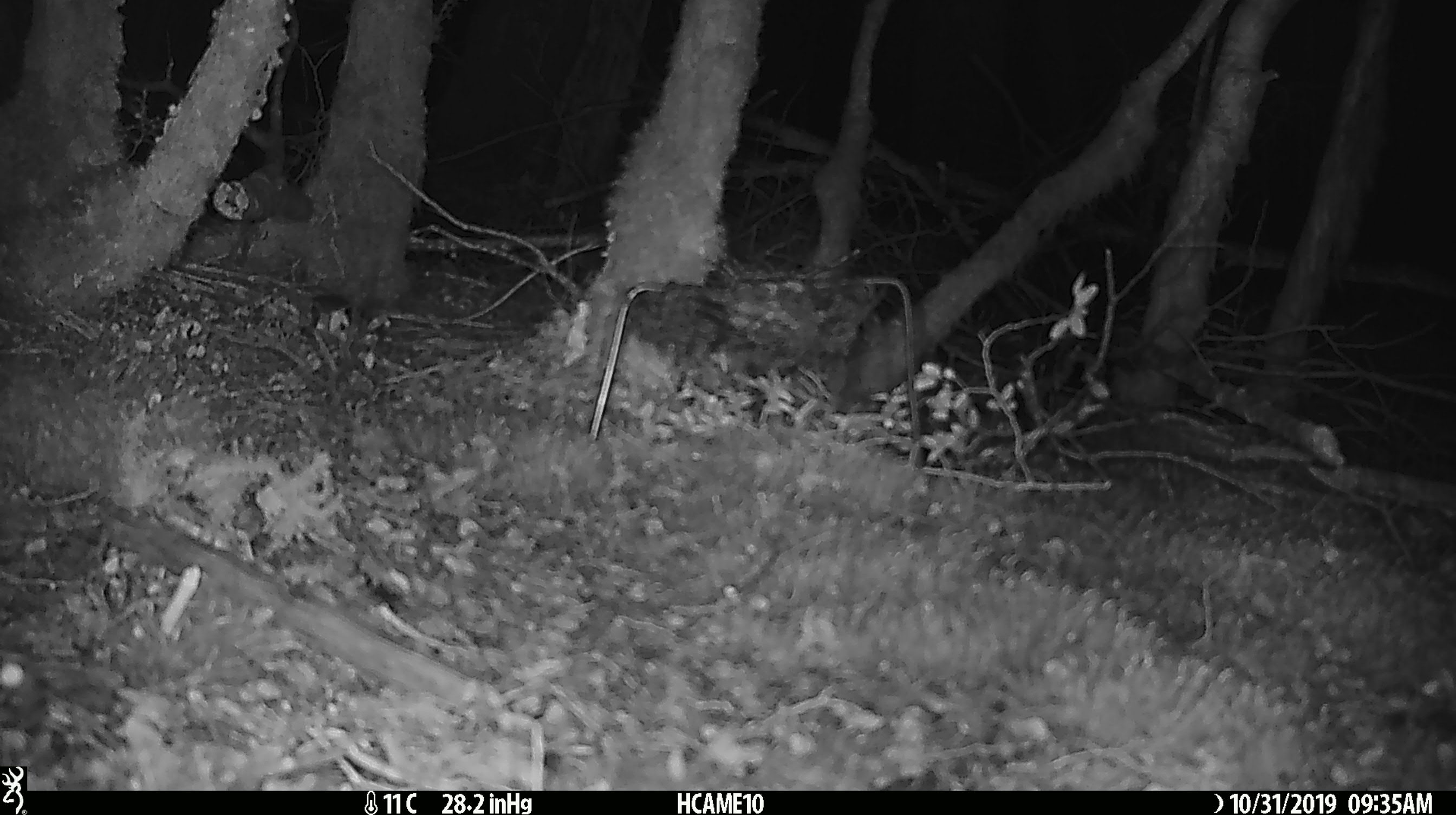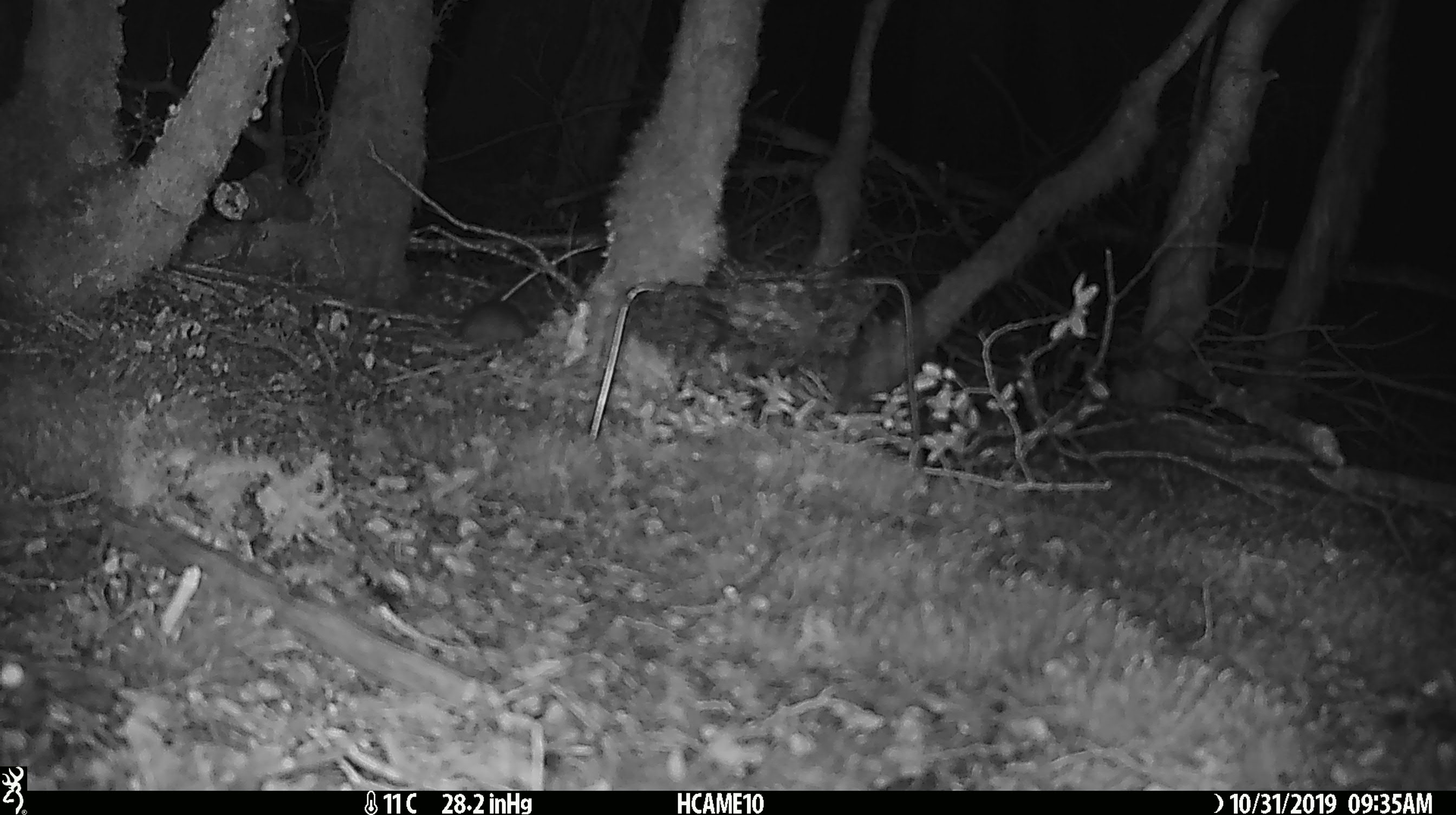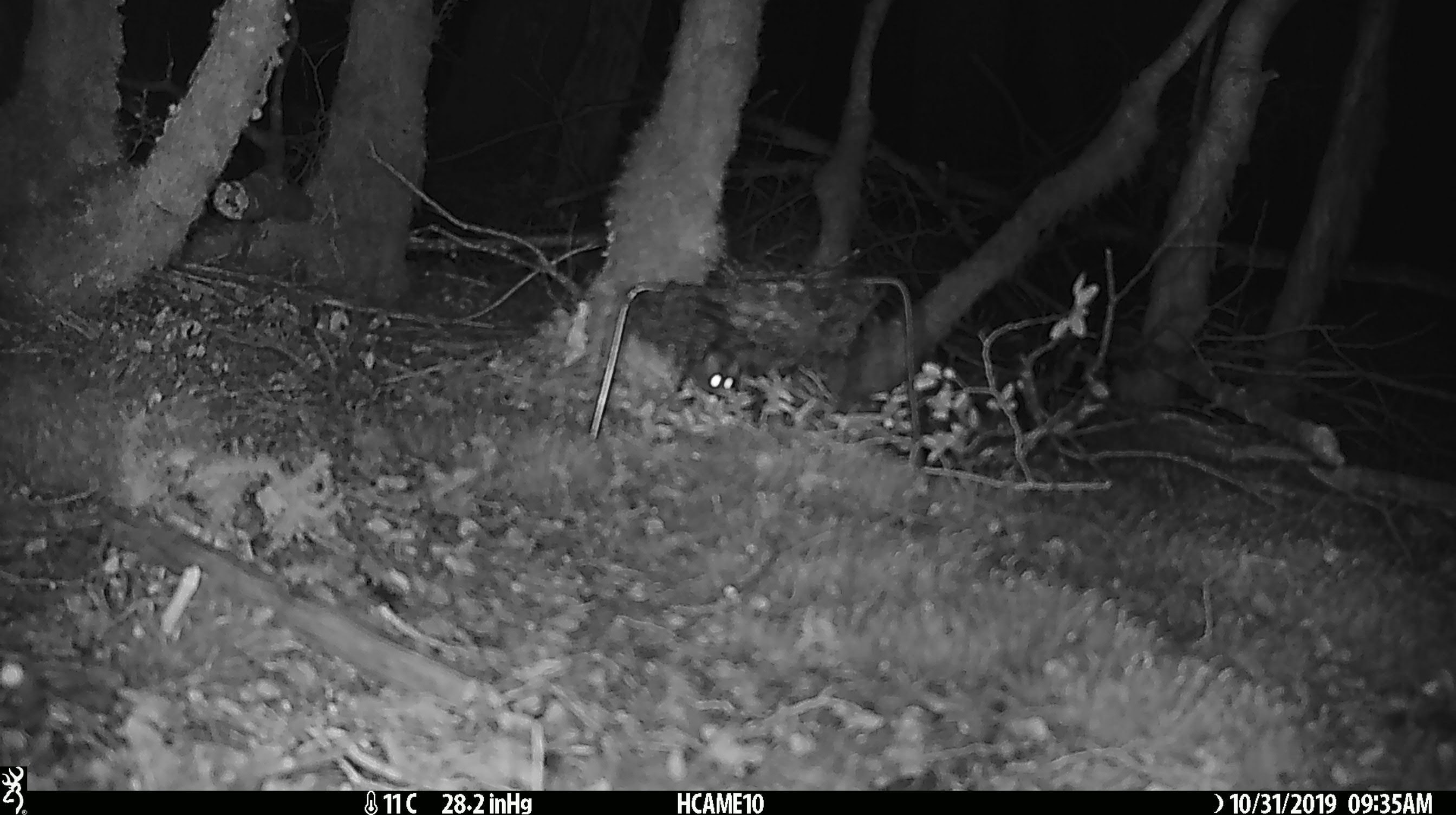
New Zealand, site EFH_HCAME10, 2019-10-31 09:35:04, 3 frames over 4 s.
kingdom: Animalia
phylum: Chordata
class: Mammalia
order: Rodentia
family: Muridae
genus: Mus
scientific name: Mus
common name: mouse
Mouse (Mus).